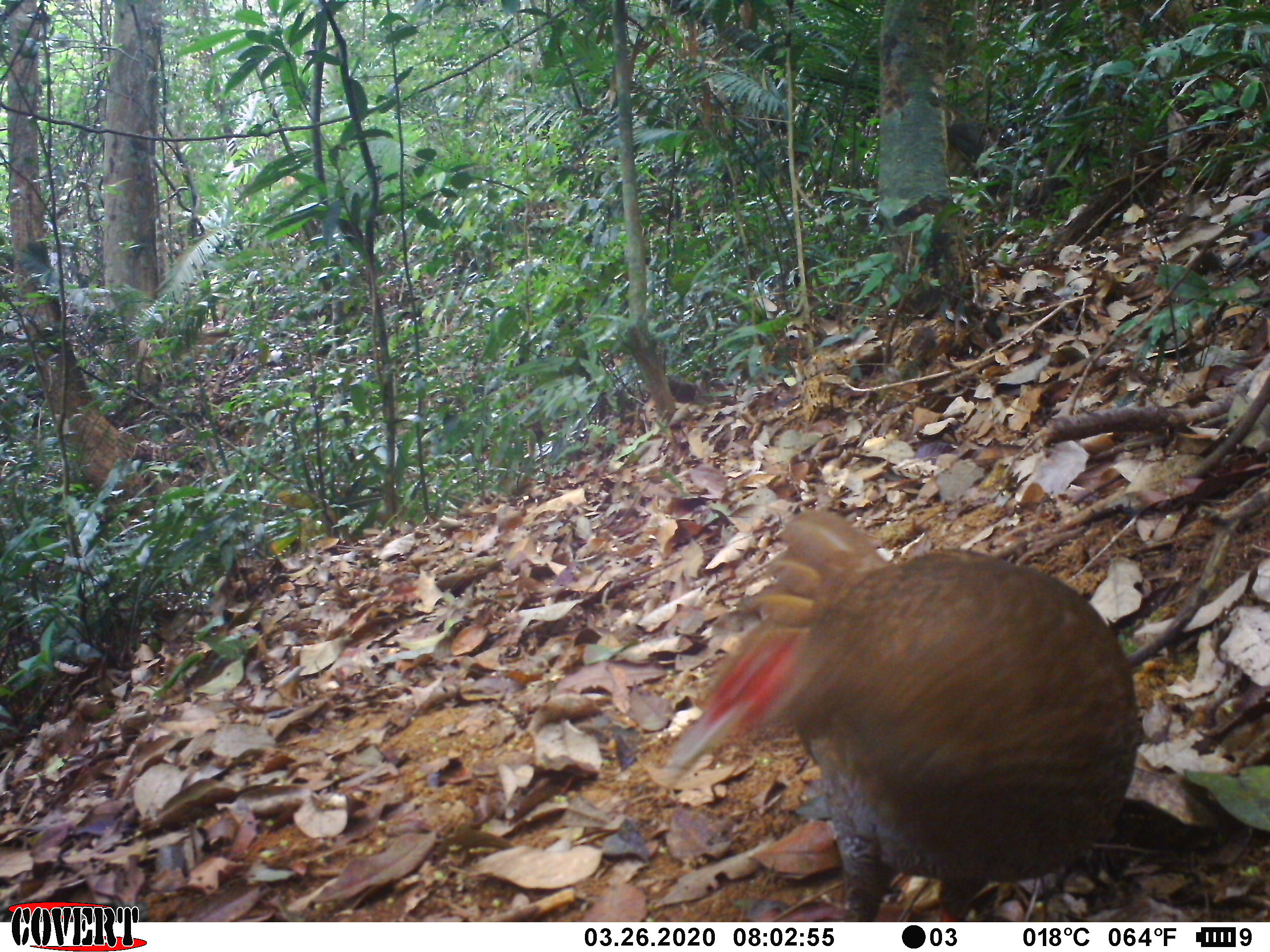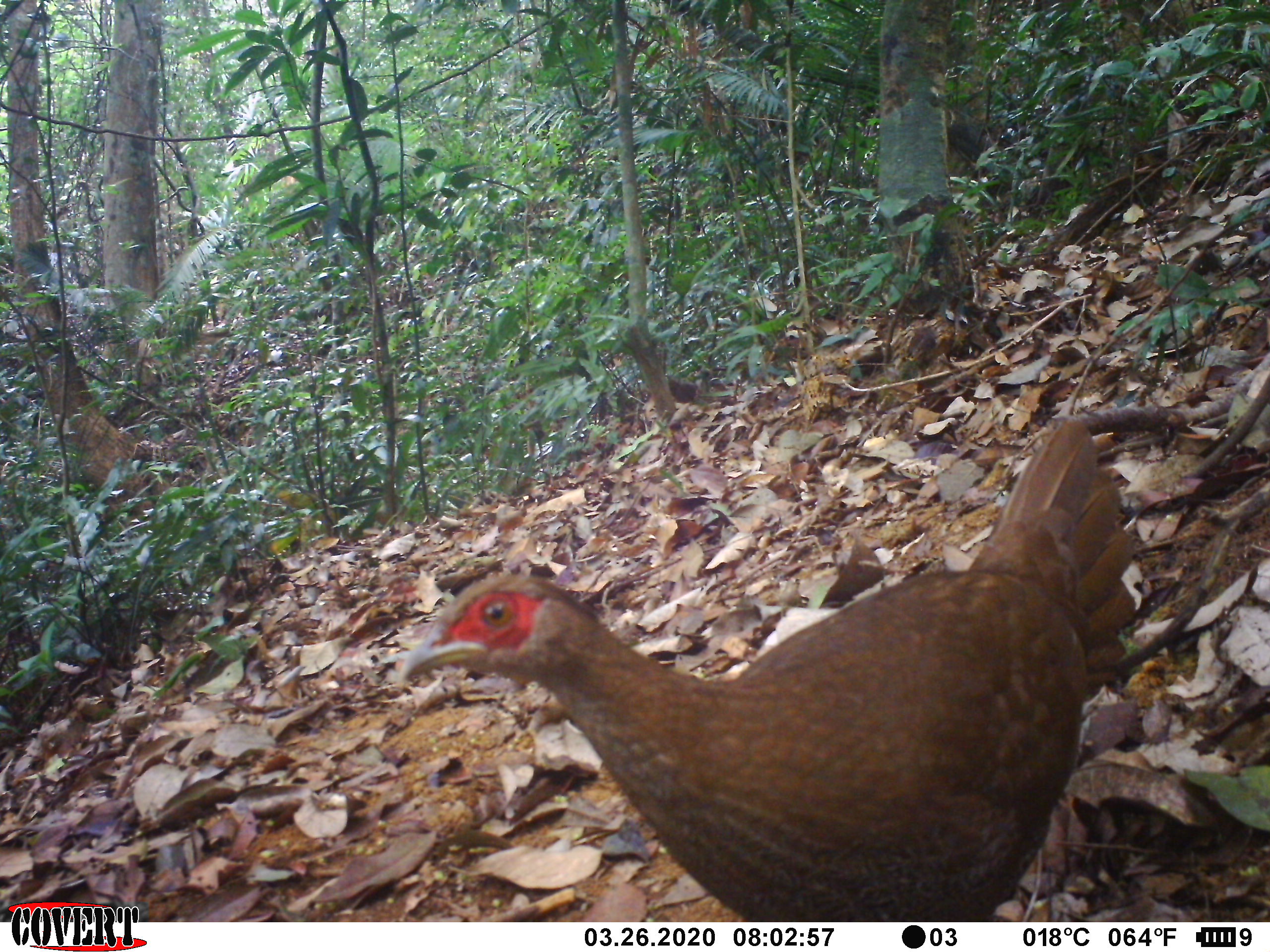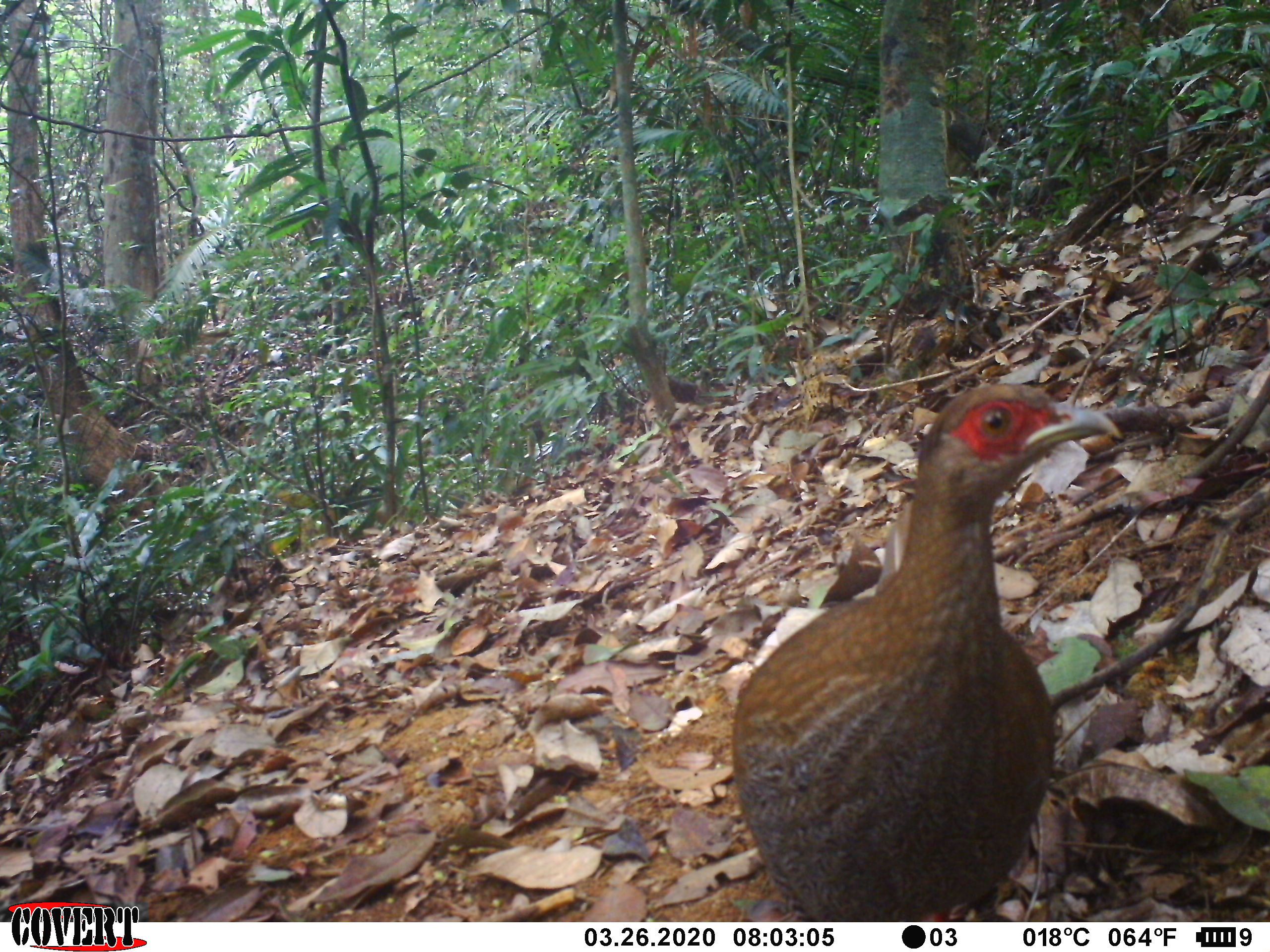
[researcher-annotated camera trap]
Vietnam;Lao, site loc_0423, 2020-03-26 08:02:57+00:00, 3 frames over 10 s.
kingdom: Animalia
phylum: Chordata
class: Aves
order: Galliformes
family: Phasianidae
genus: Lophura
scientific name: Lophura nycthemera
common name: silver pheasant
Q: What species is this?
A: Silver pheasant (Lophura nycthemera).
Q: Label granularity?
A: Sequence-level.